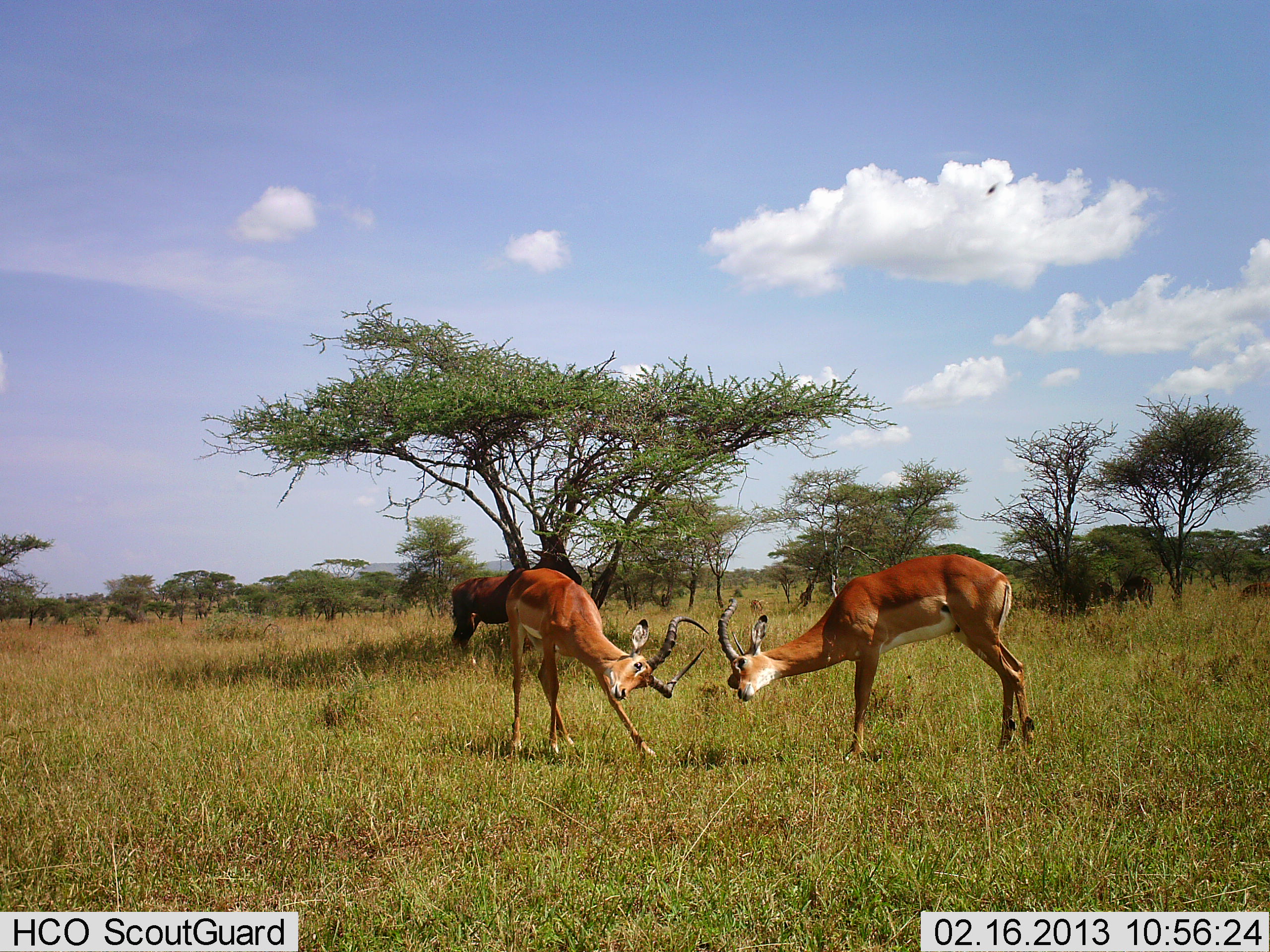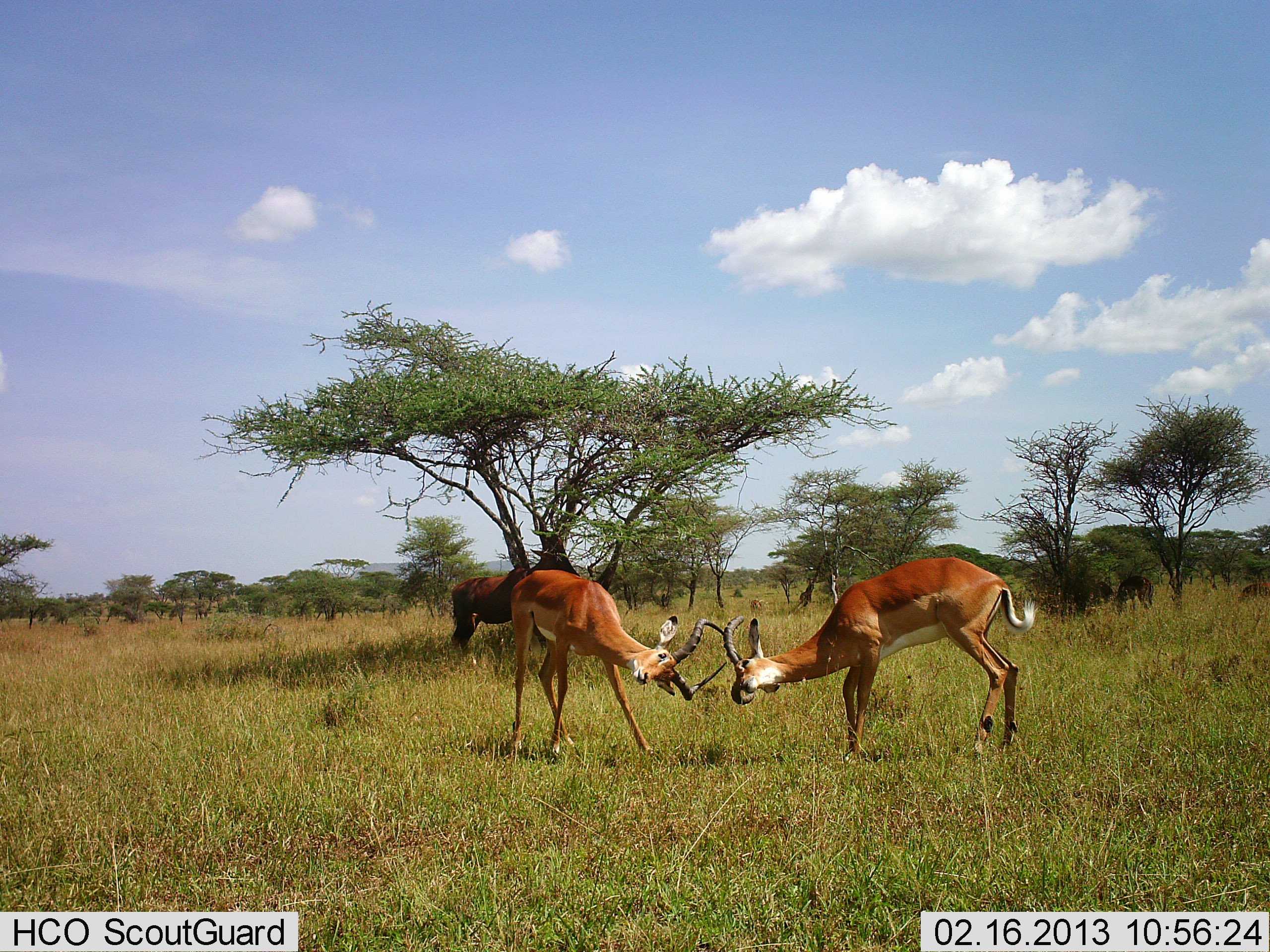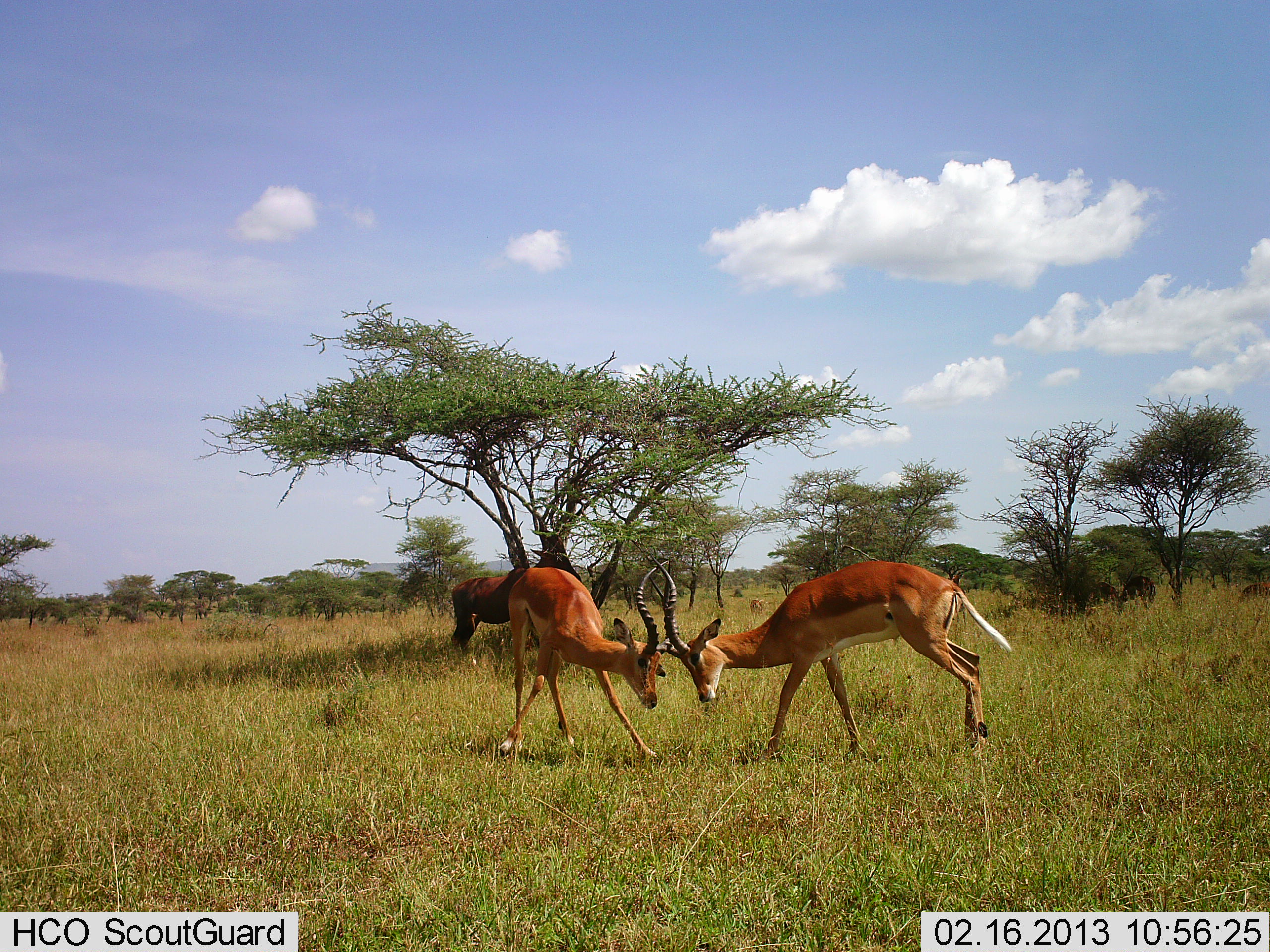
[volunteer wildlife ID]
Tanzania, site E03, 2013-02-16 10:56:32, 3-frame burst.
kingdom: Animalia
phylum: Chordata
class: Mammalia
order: Artiodactyla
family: Bovidae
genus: Aepyceros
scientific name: Aepyceros melampus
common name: impala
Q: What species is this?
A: Impala (Aepyceros melampus).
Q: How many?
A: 2.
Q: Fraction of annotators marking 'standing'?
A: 26%.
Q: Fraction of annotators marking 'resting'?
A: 3%.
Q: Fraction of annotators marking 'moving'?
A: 3%.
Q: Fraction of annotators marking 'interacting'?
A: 100%.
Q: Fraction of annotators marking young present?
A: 0%.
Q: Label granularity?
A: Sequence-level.